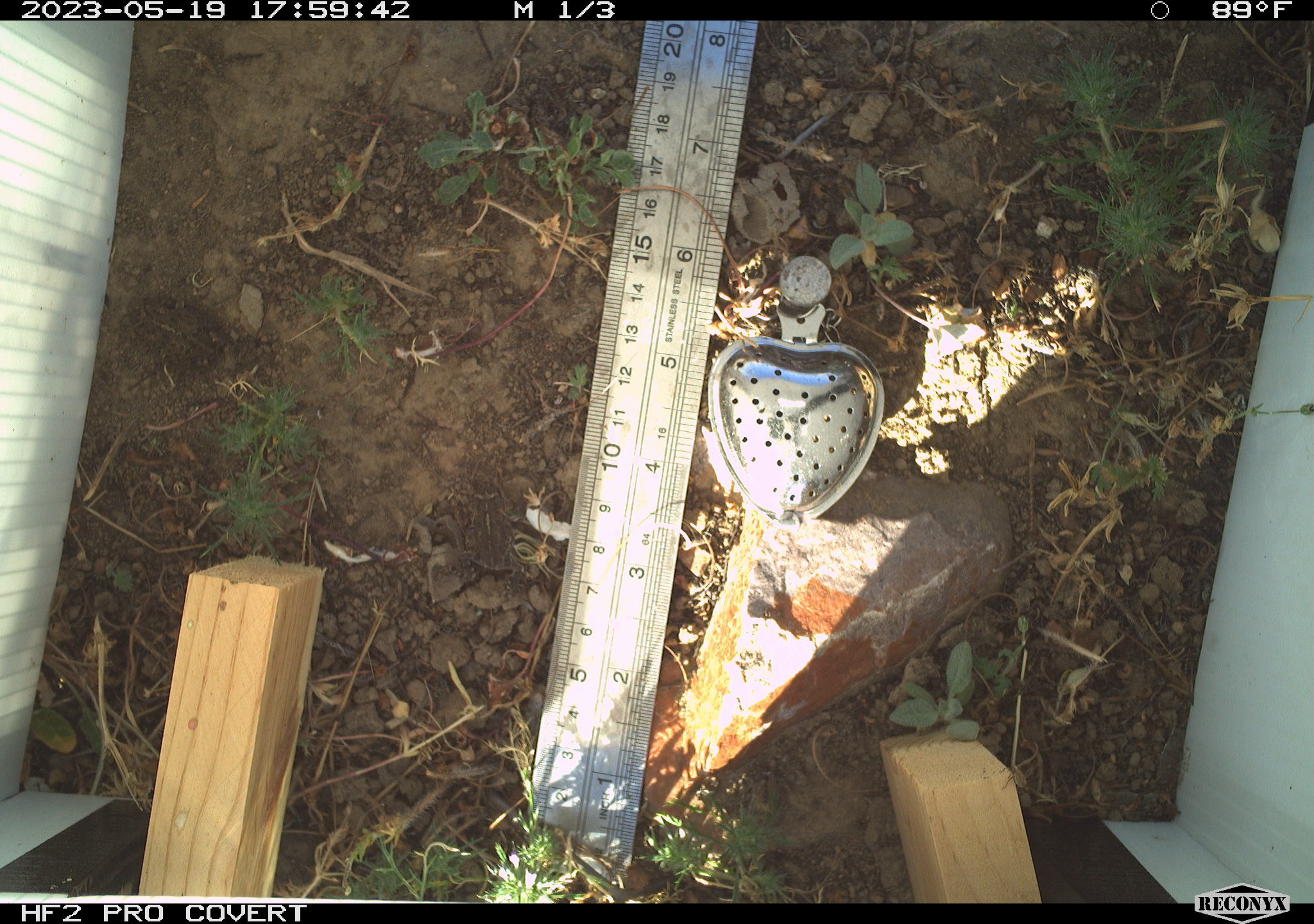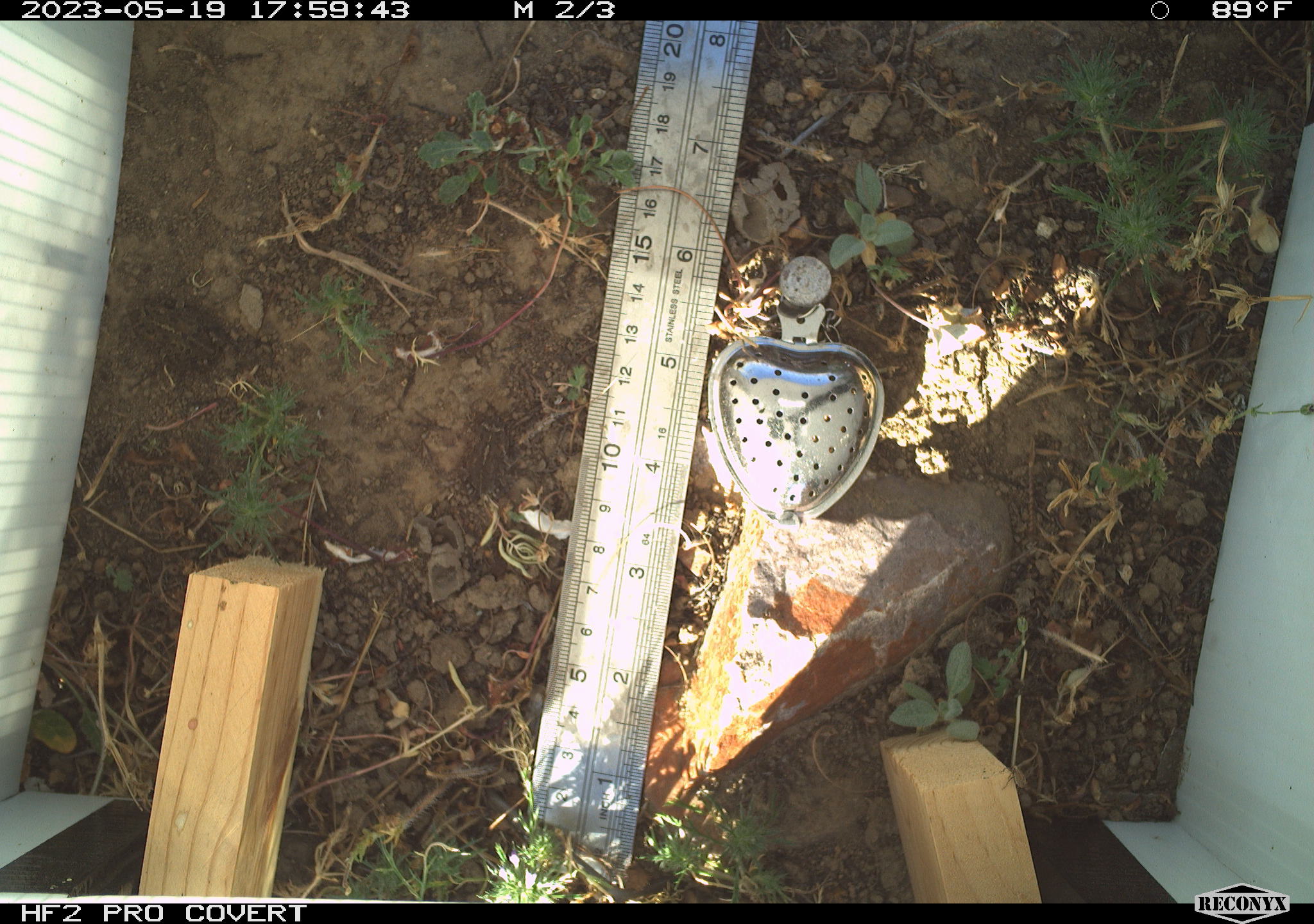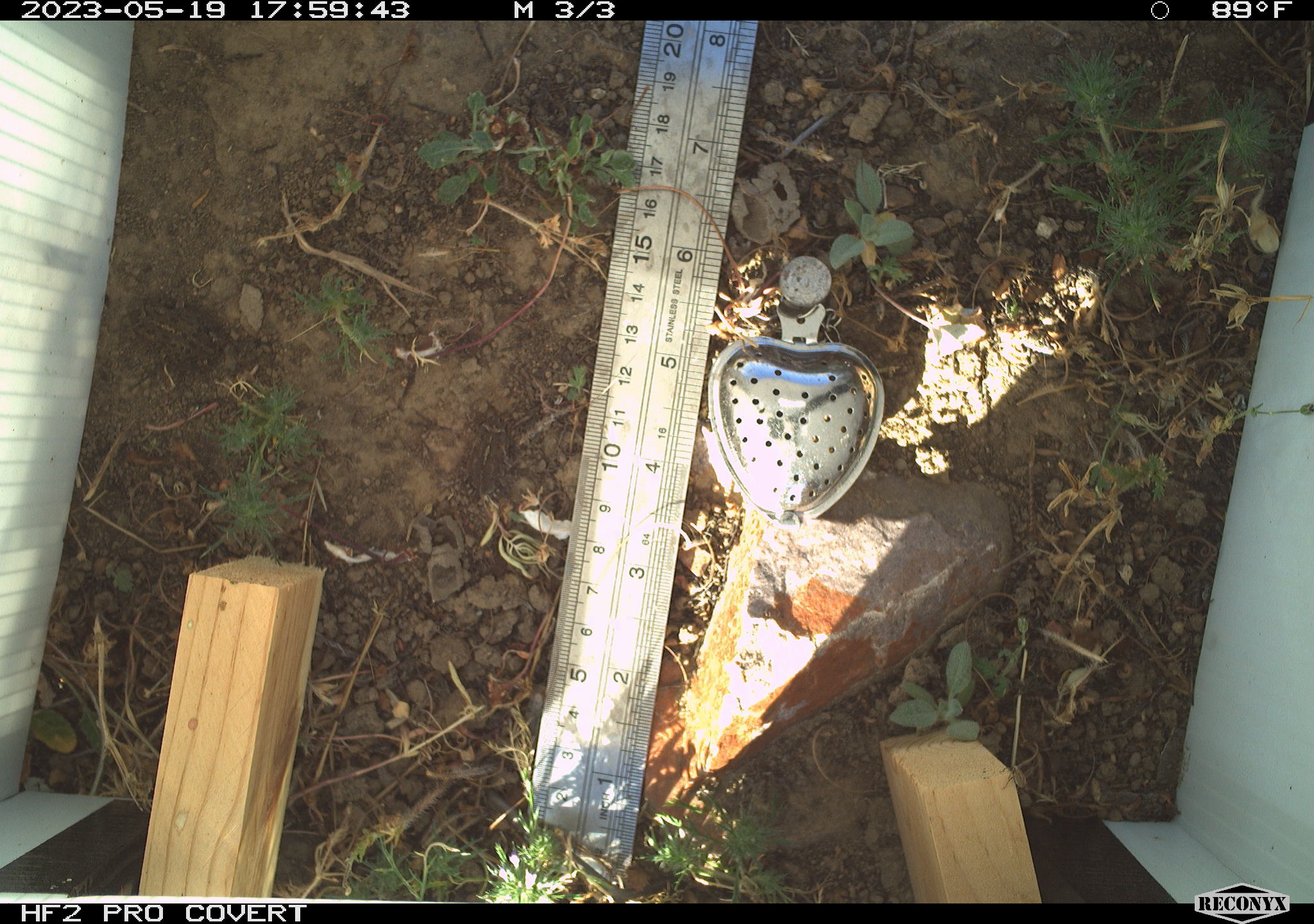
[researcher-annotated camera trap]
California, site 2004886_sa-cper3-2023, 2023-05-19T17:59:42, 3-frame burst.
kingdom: Animalia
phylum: Chordata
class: Amphibia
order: Anura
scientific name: Anura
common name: frogs